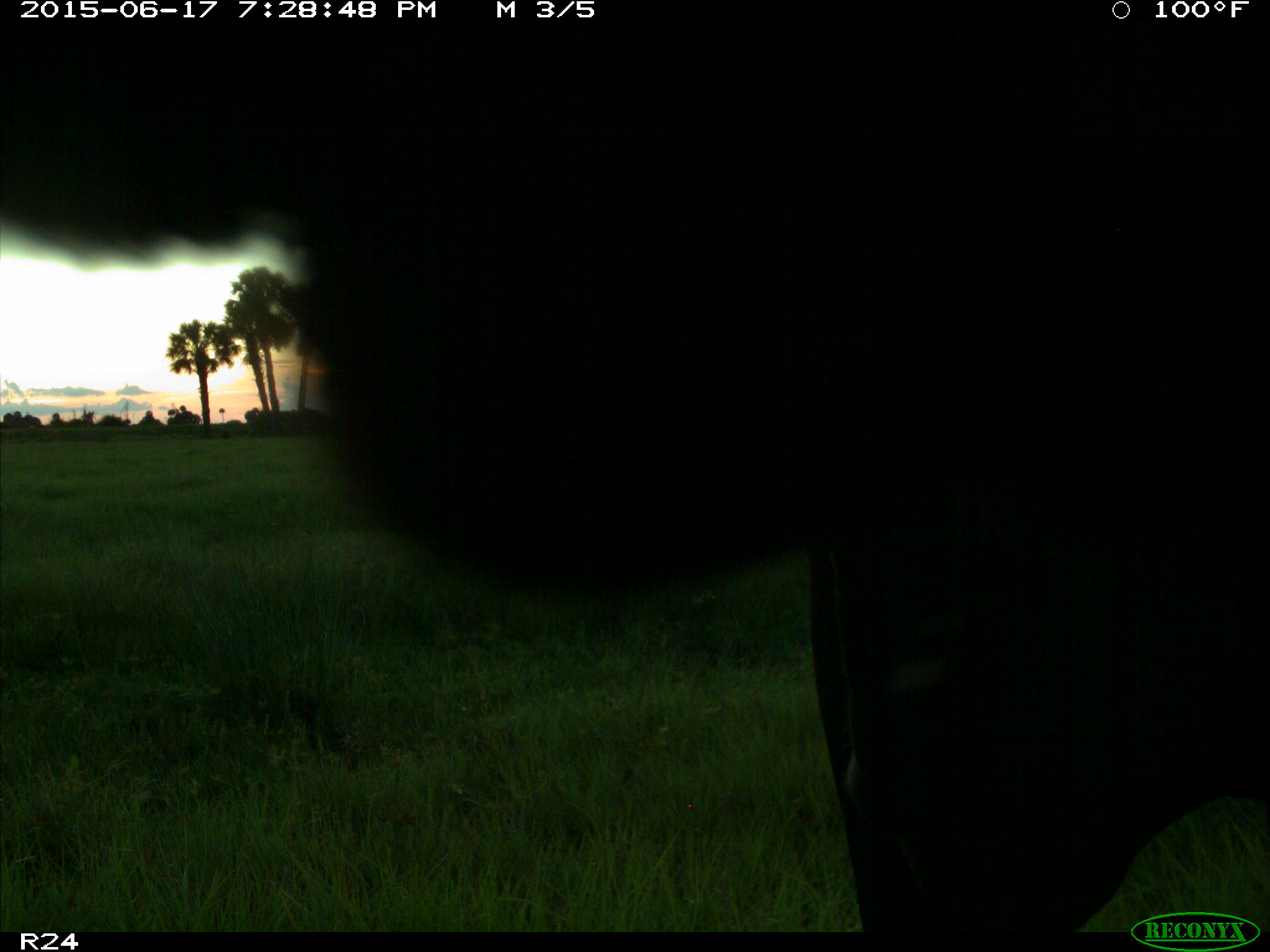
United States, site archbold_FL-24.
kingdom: Animalia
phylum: Chordata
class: Mammalia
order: Artiodactyla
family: Bovidae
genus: Bos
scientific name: Bos taurus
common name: domestic cow